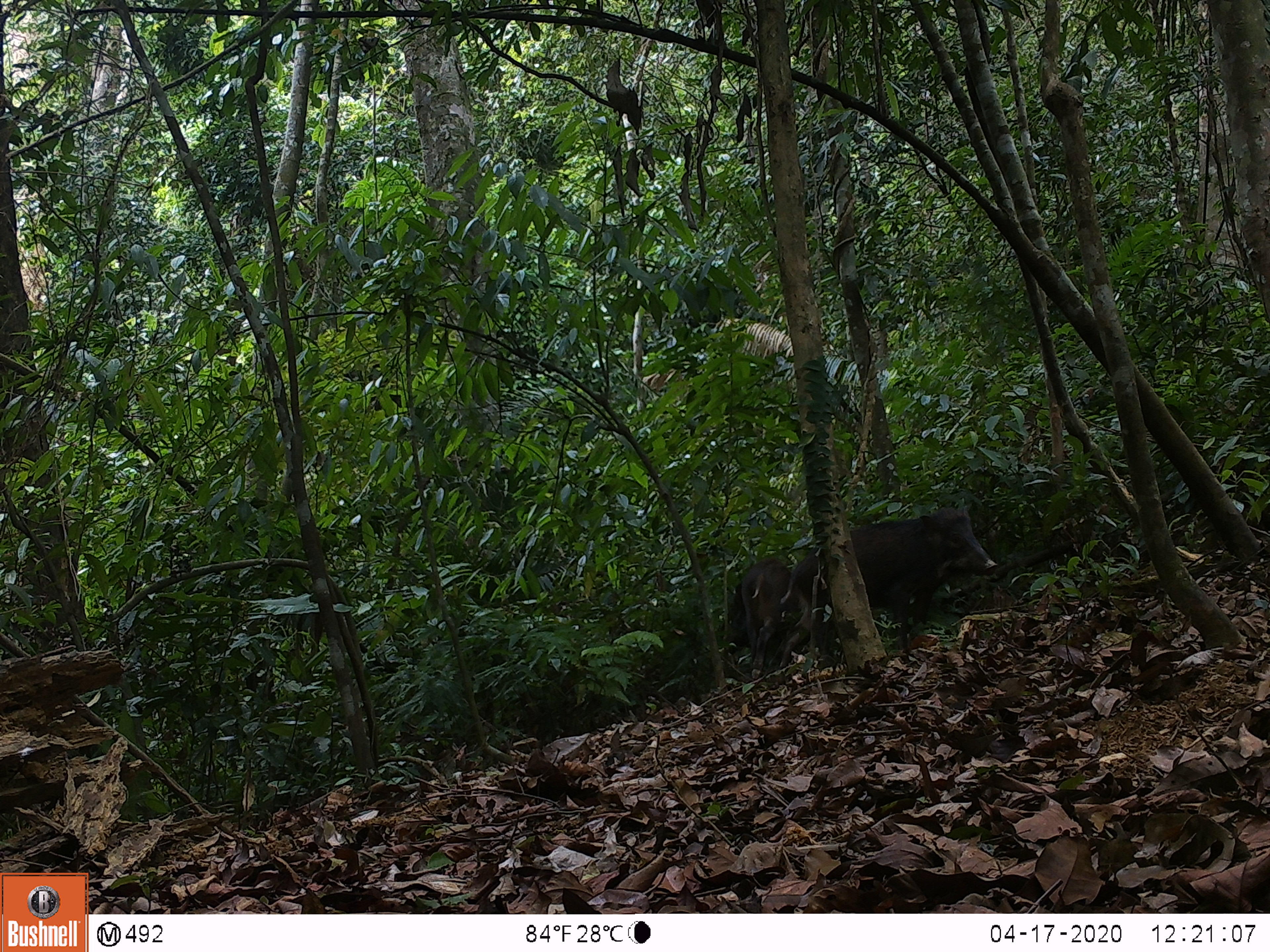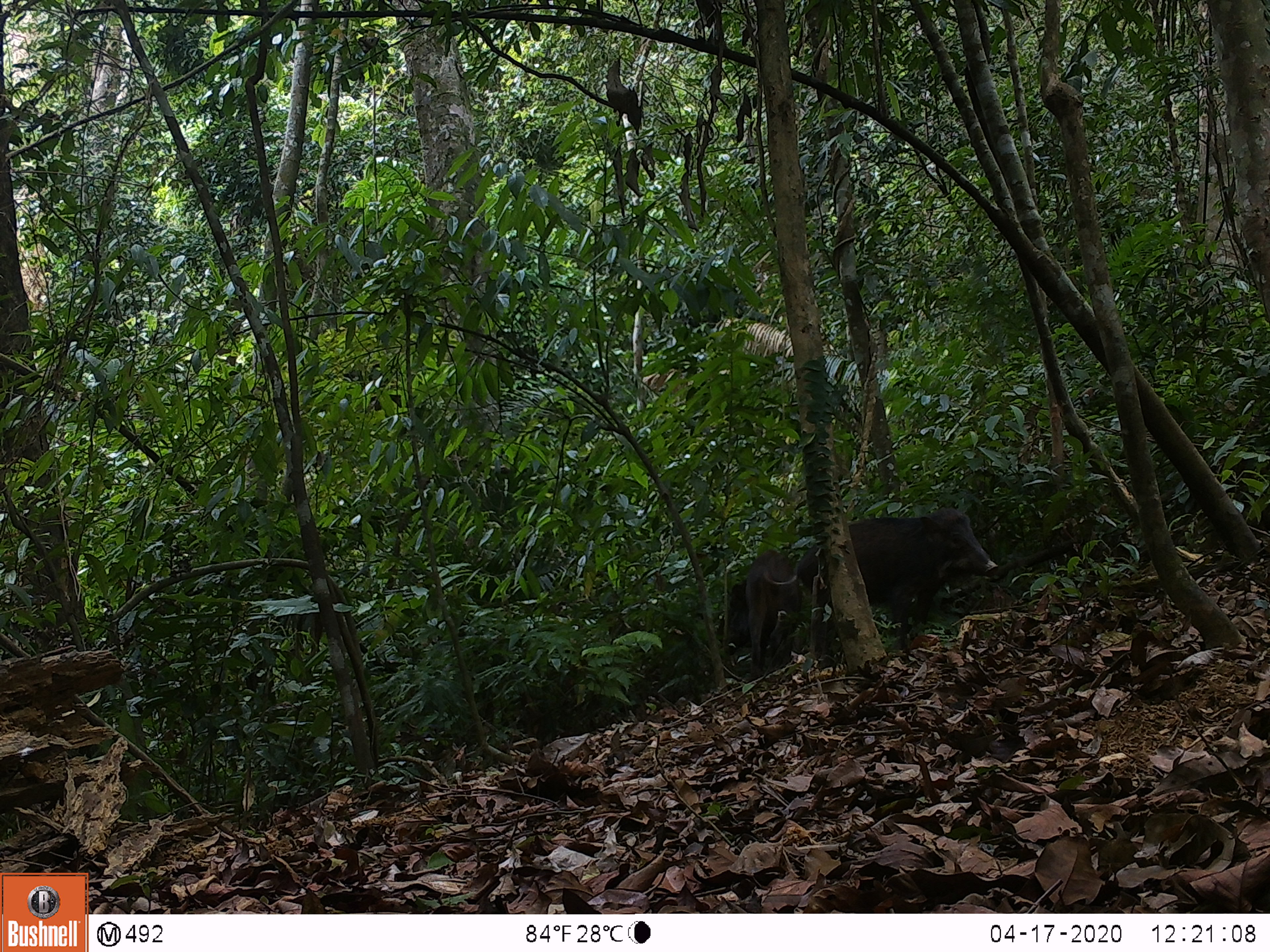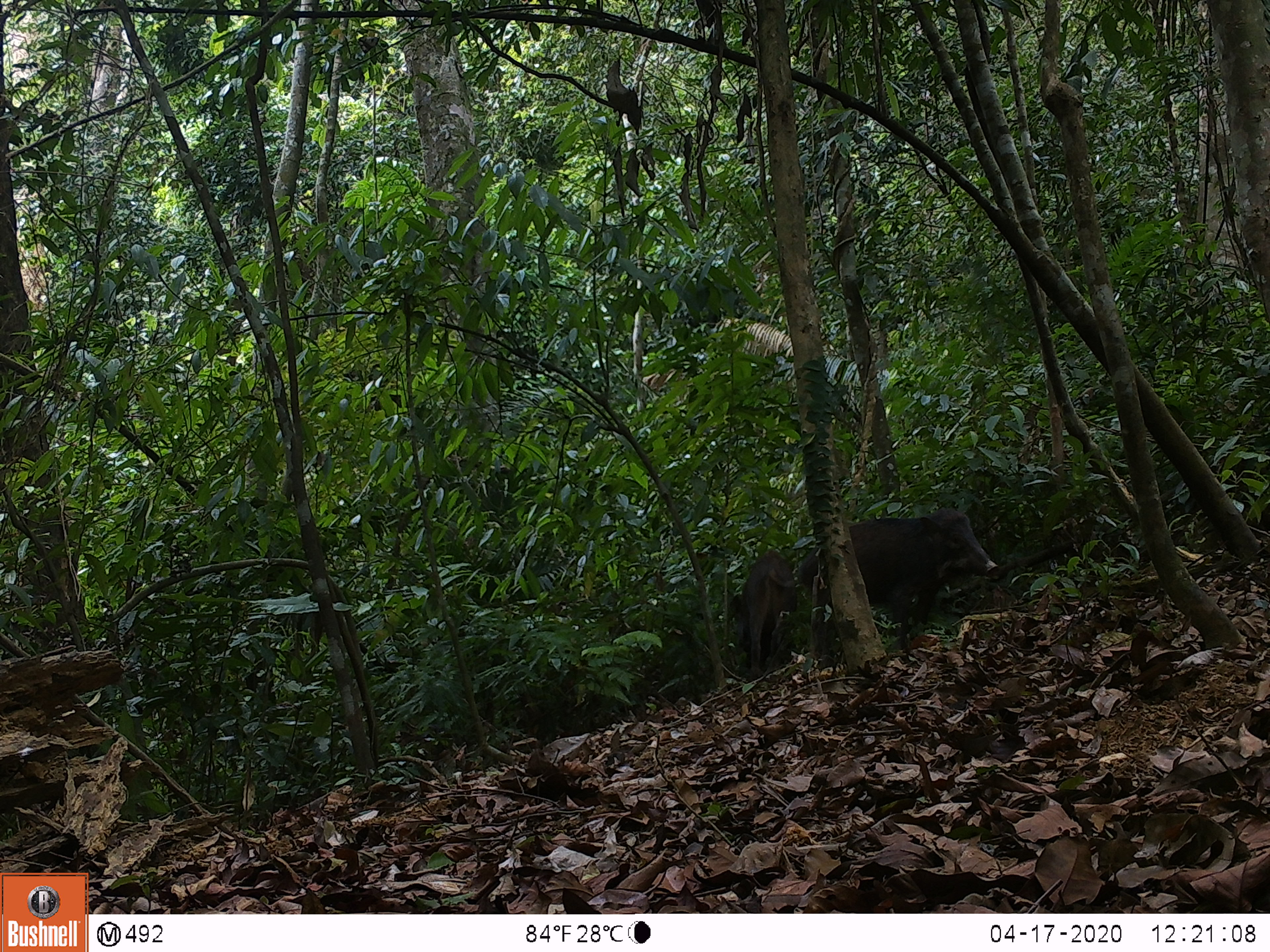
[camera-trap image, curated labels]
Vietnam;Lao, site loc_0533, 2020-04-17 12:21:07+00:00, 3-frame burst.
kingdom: Animalia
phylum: Chordata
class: Mammalia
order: Artiodactyla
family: Suidae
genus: Sus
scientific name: Sus scrofa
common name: eurasian wild pig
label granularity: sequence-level